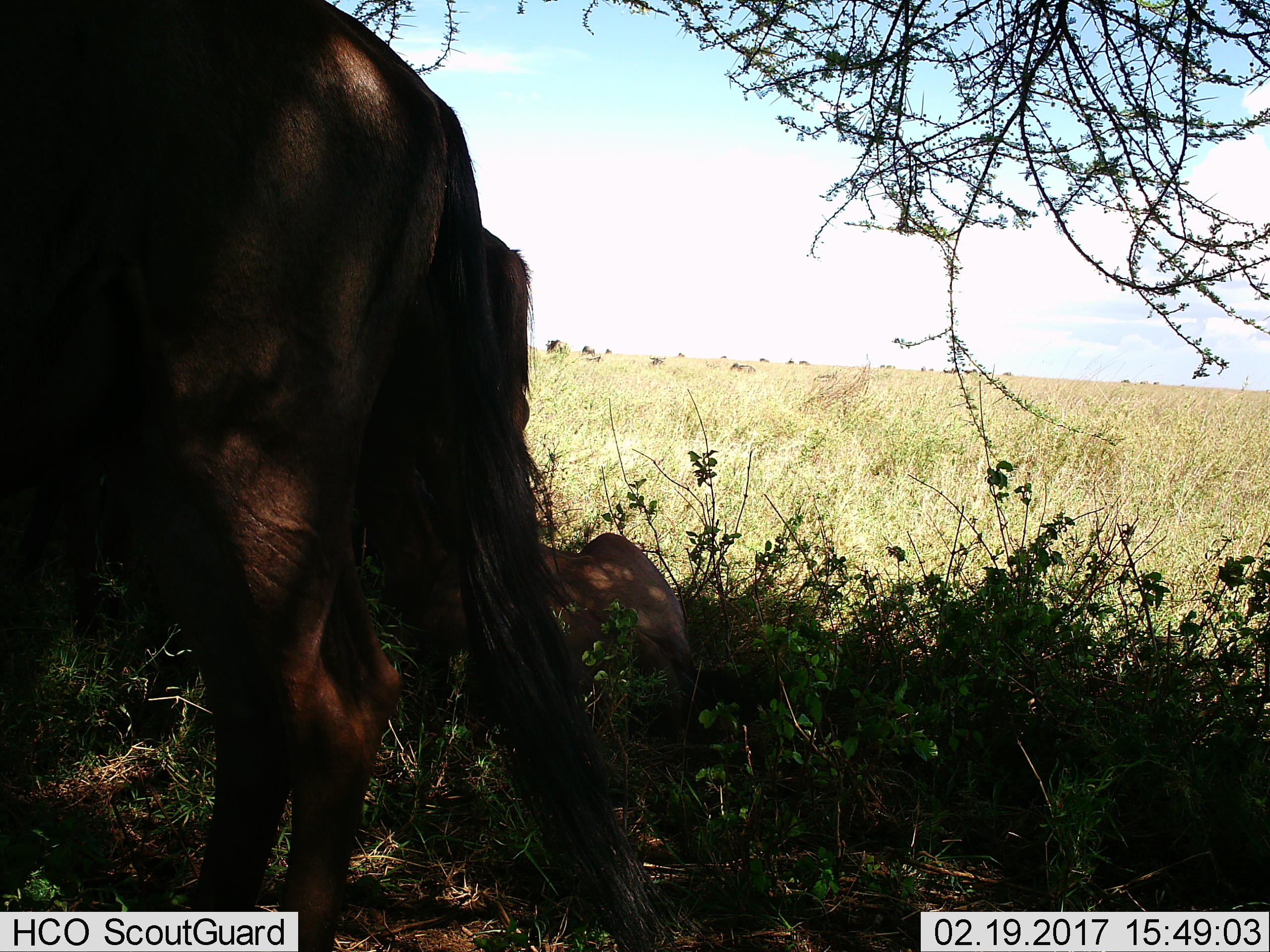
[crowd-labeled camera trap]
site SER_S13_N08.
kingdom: Animalia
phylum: Chordata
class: Mammalia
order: Artiodactyla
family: Bovidae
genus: Connochaetes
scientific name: Connochaetes taurinus taurinus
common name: blue wildebeest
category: wildebeestblue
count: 11-50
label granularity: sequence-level